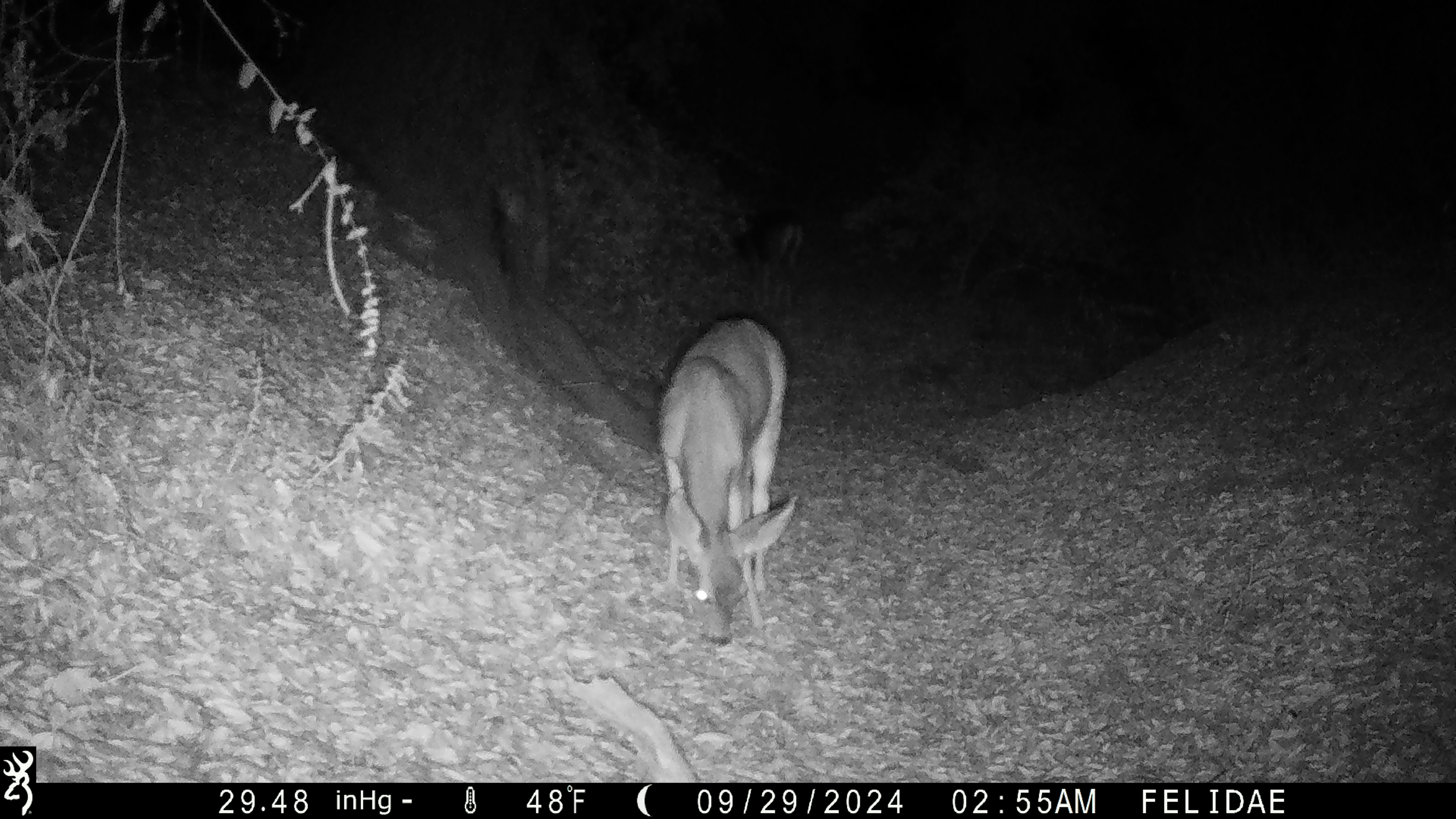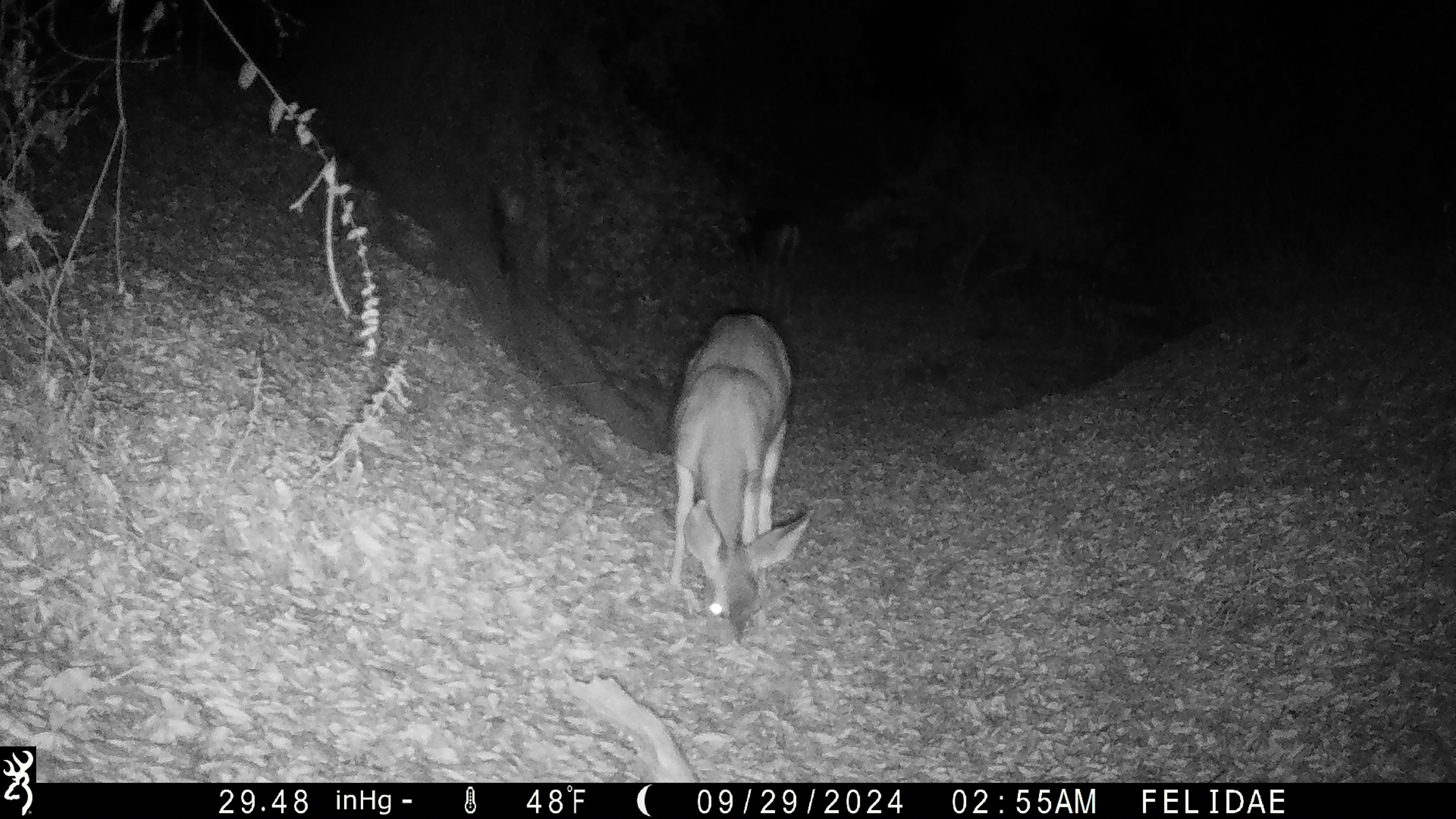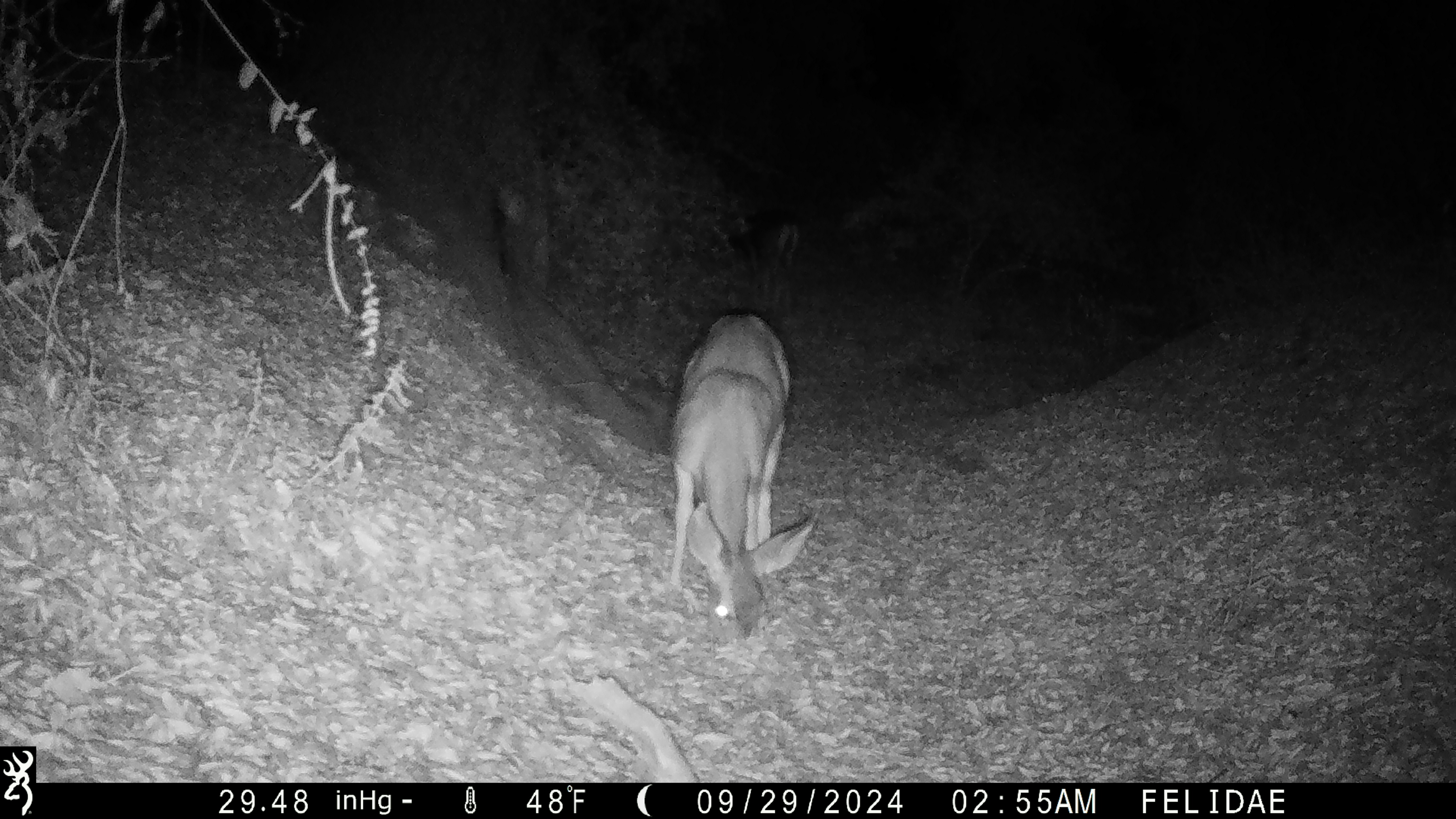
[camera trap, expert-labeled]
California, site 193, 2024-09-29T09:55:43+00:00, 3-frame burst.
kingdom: Animalia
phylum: Chordata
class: Mammalia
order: Artiodactyla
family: Cervidae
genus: Odocoileus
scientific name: Odocoileus hemionus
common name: mule deer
Mule deer (Odocoileus hemionus).